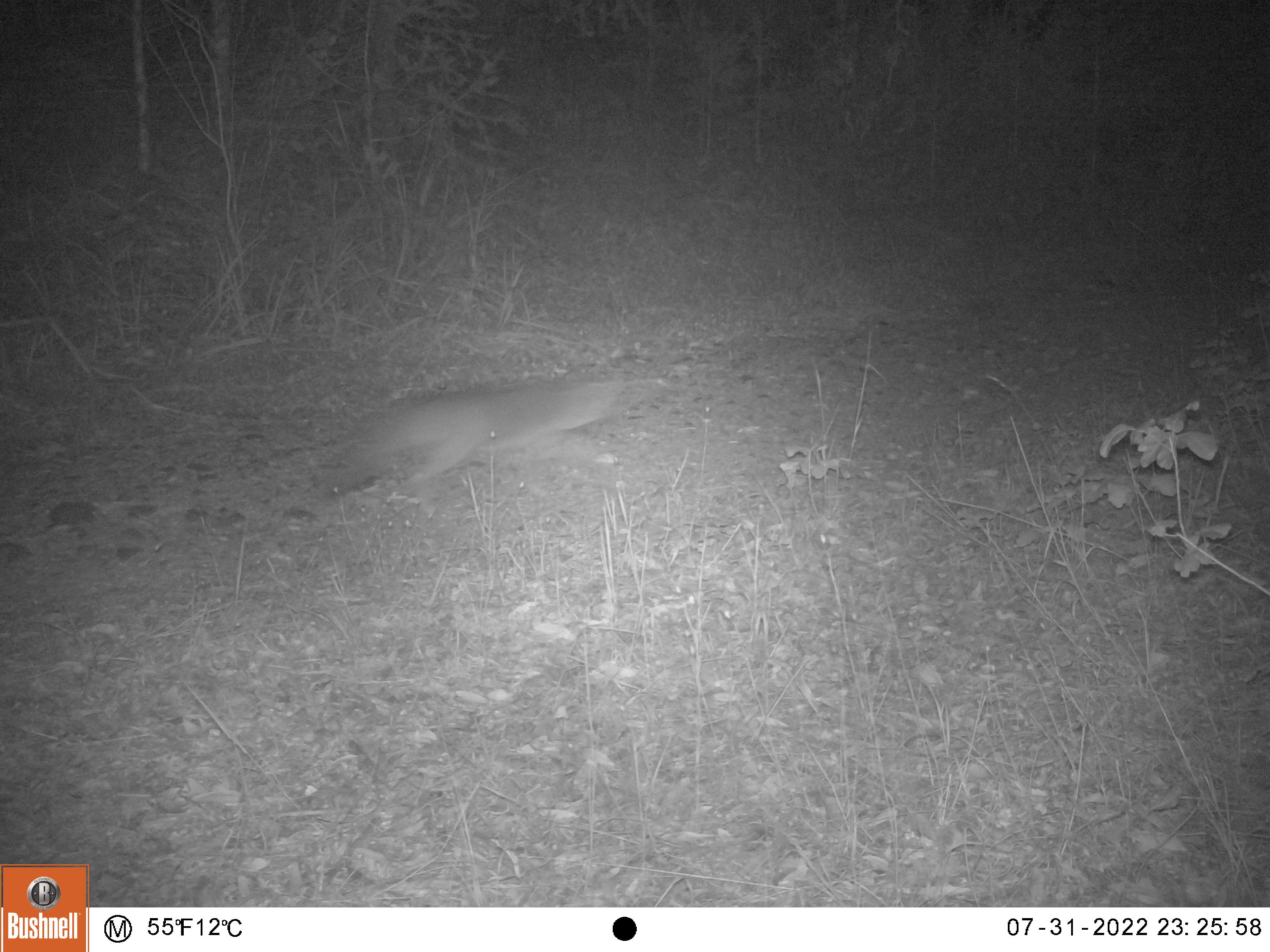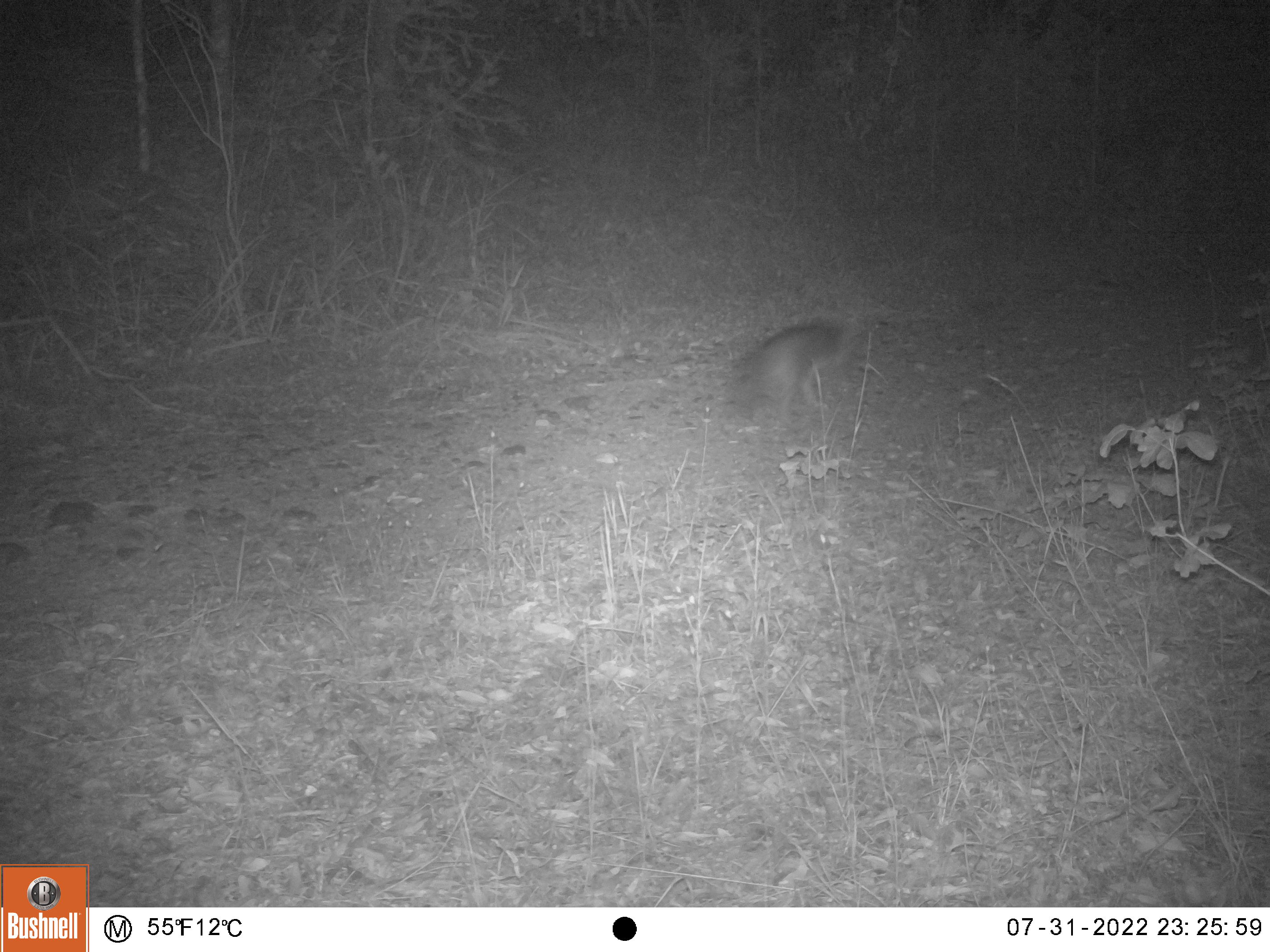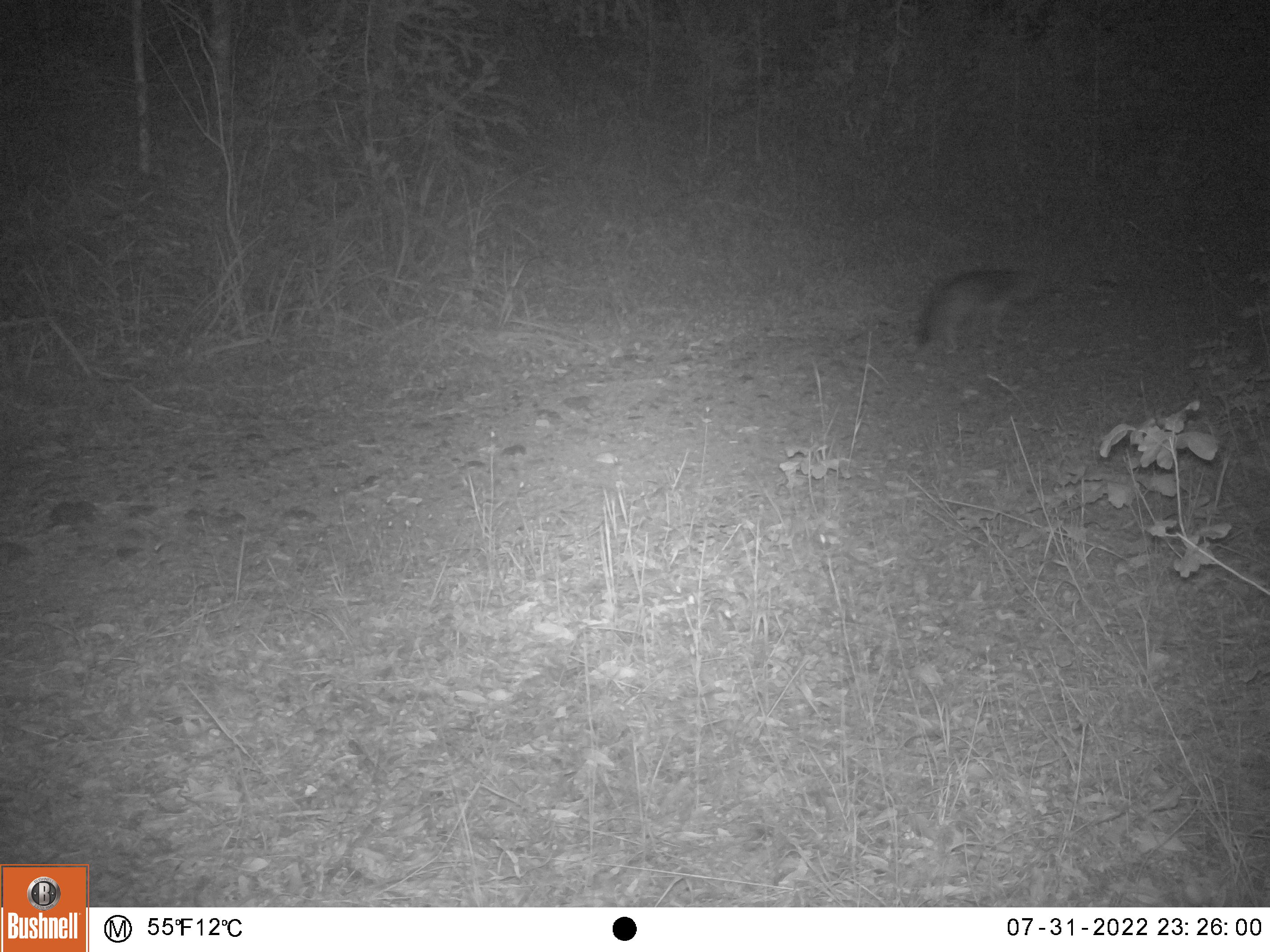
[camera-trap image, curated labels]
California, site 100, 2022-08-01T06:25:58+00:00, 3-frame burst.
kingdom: Animalia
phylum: Chordata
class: Mammalia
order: Carnivora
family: Canidae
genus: Urocyon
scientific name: Urocyon cinereoargenteus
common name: gray fox